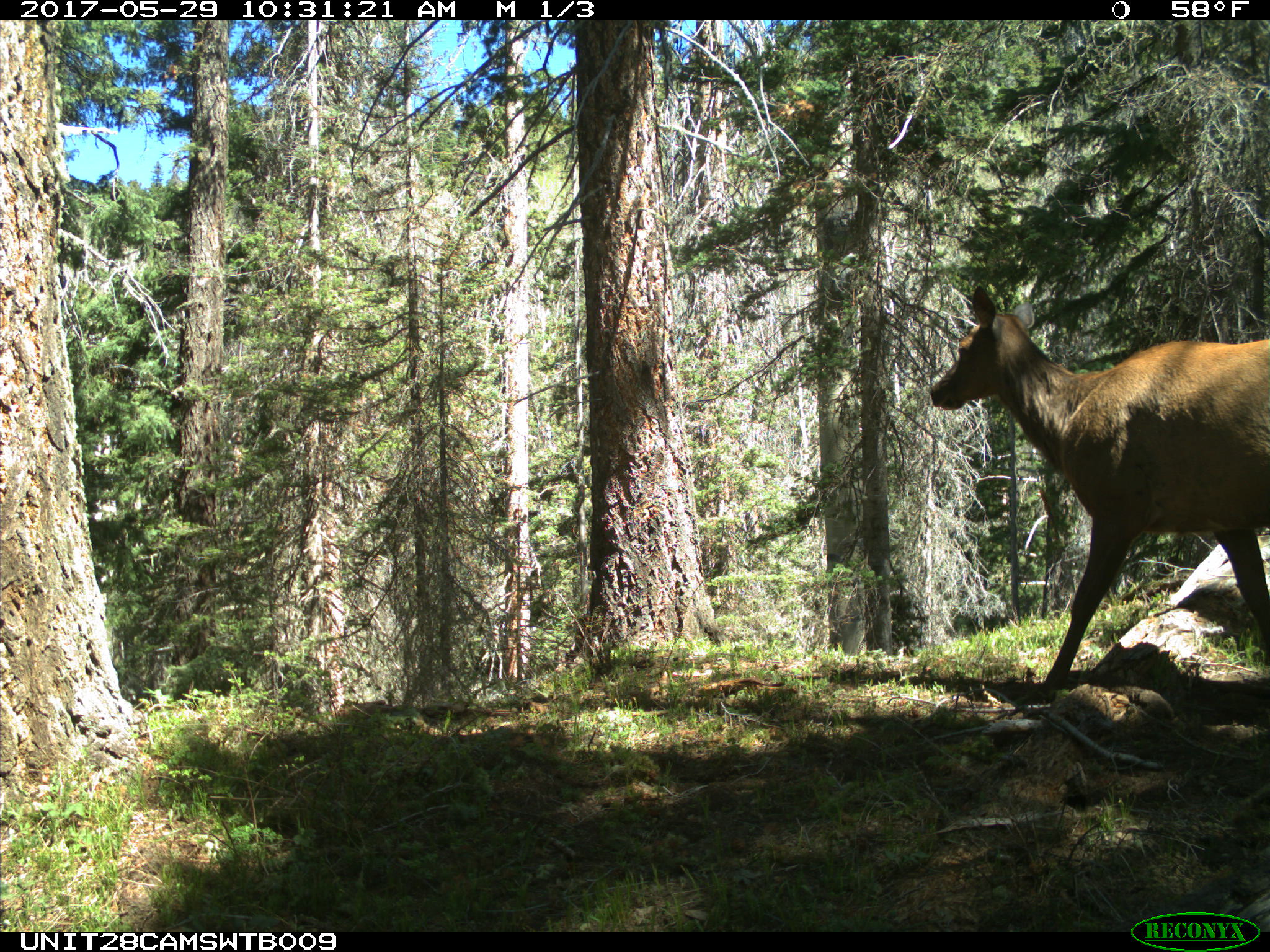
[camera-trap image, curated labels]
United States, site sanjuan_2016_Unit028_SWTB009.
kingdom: Animalia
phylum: Chordata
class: Mammalia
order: Artiodactyla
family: Cervidae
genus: Cervus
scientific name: Cervus elaphus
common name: red deer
Cervus elaphus (red deer).